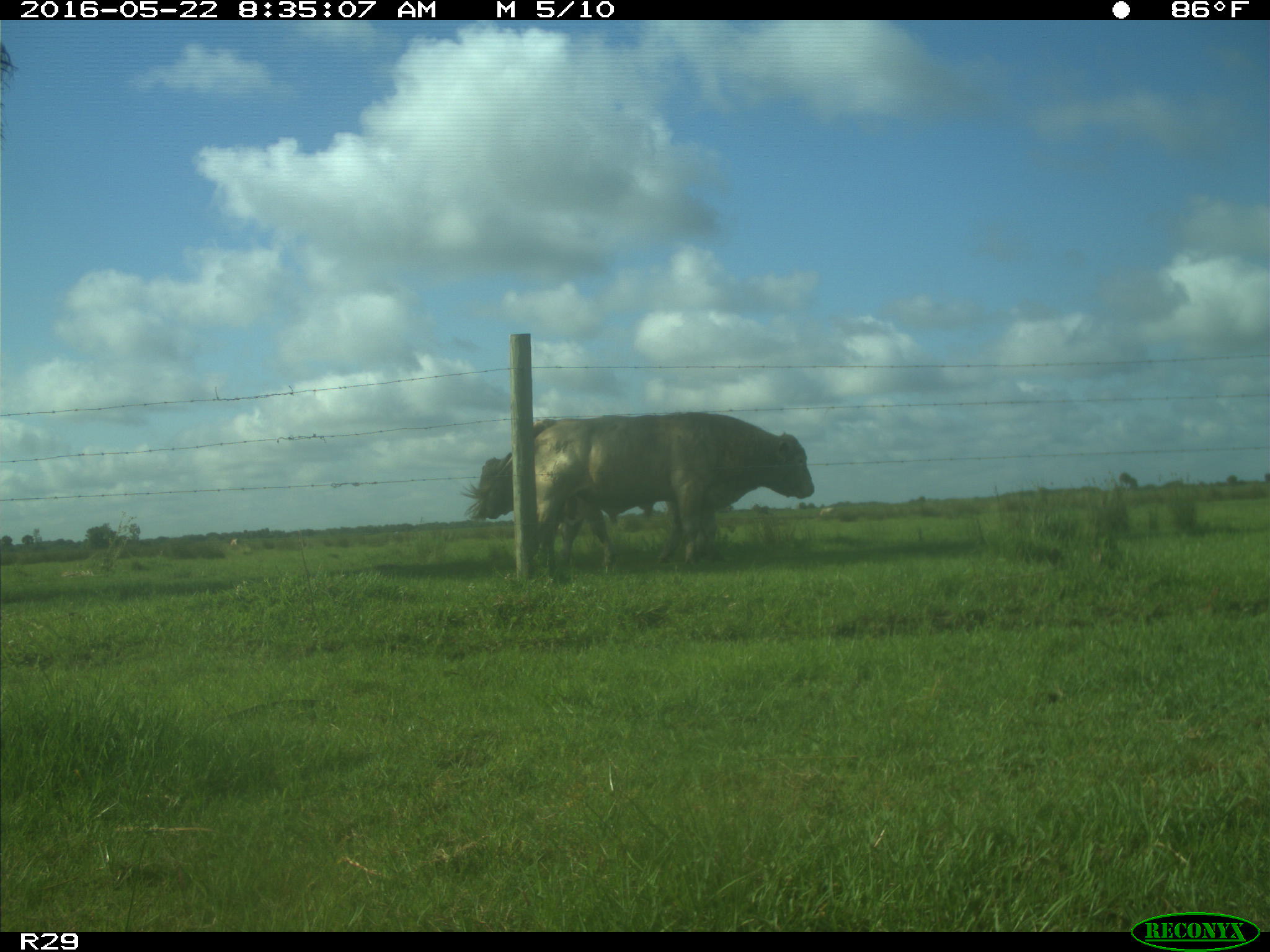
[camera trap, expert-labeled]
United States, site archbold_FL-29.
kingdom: Animalia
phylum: Chordata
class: Mammalia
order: Artiodactyla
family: Bovidae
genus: Bos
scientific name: Bos taurus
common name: domestic cow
Bos taurus (domestic cow).